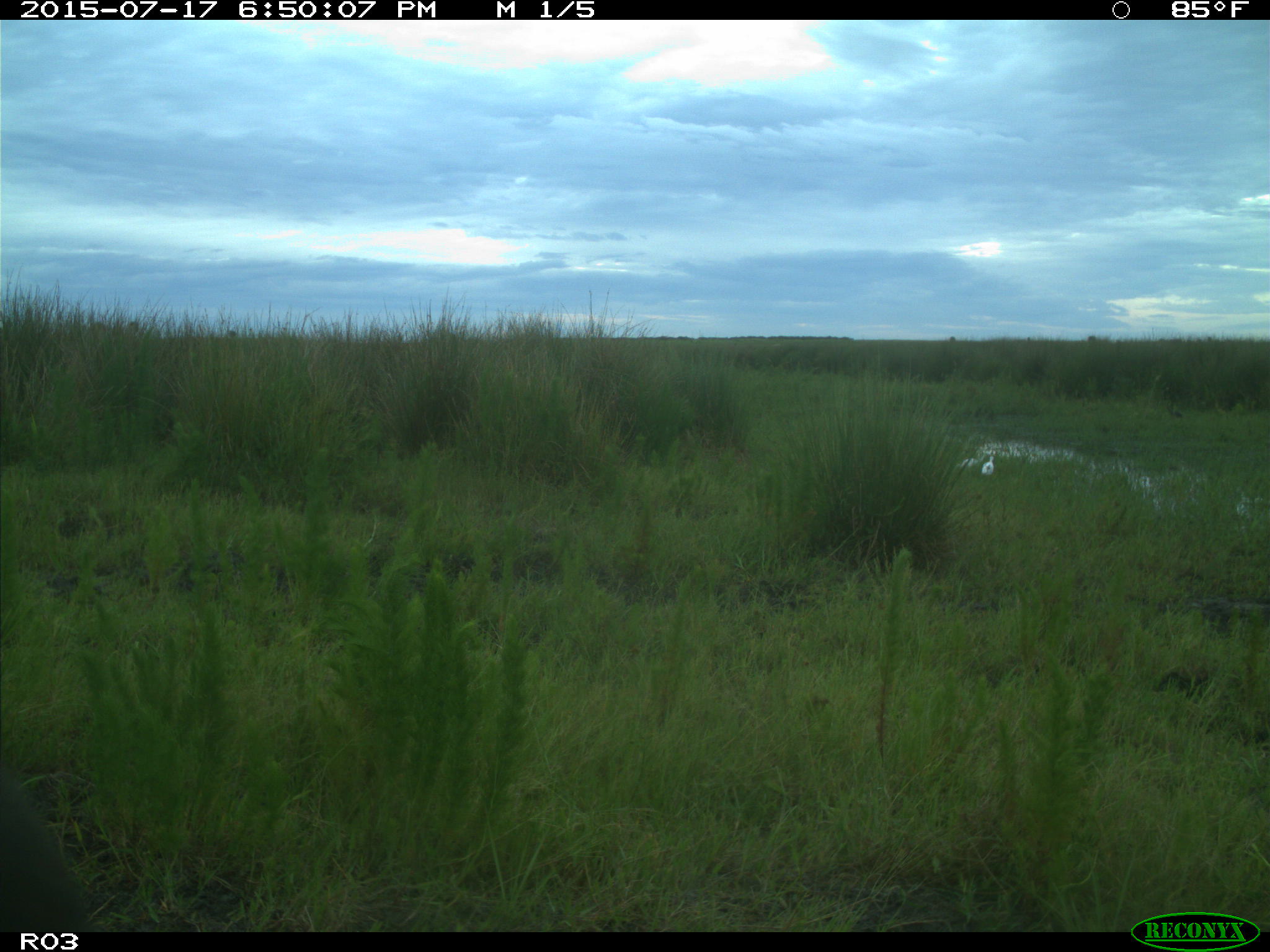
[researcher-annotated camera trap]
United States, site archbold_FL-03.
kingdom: Animalia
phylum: Chordata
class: Mammalia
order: Artiodactyla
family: Bovidae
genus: Bos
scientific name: Bos taurus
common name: domestic cow